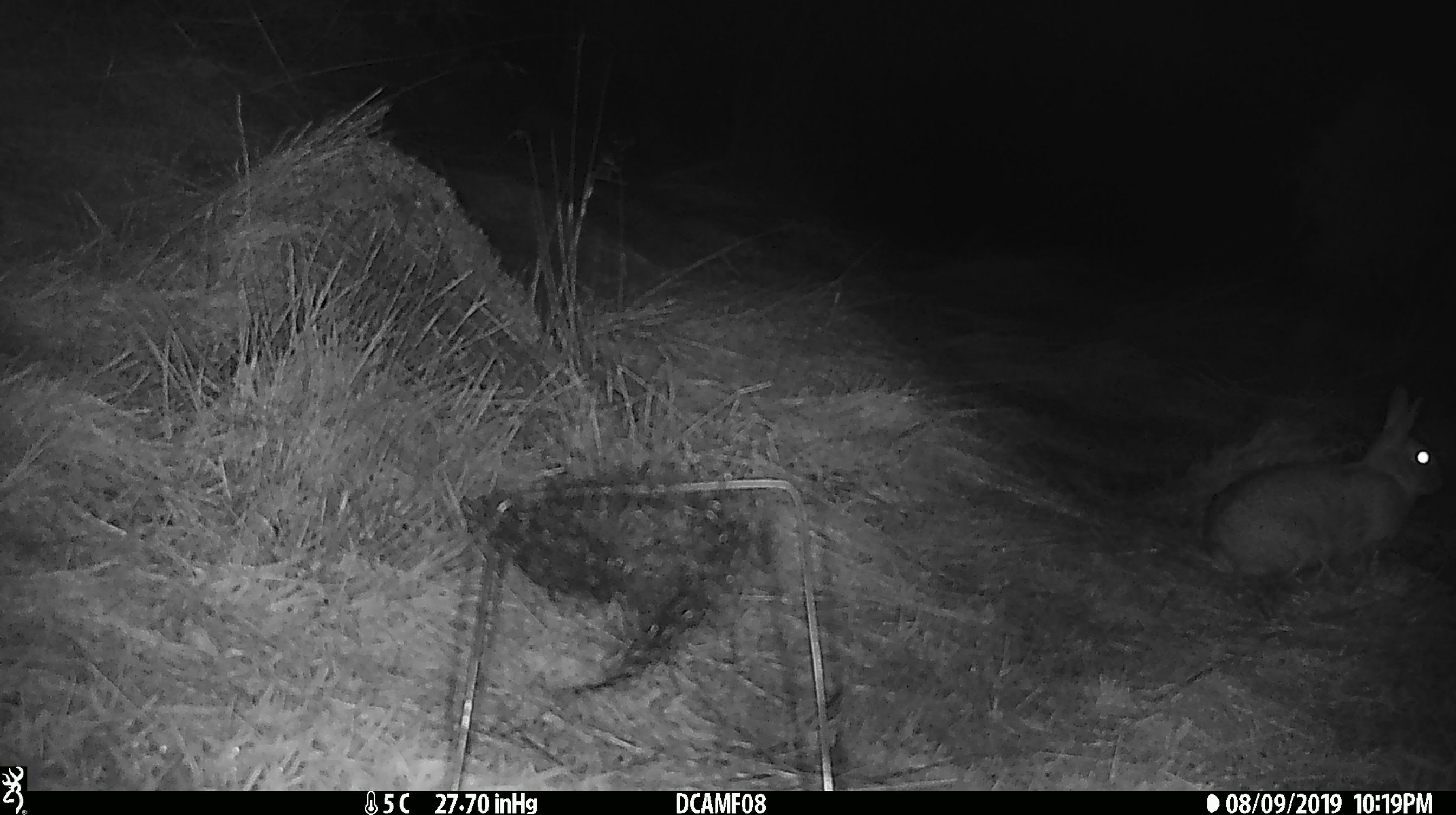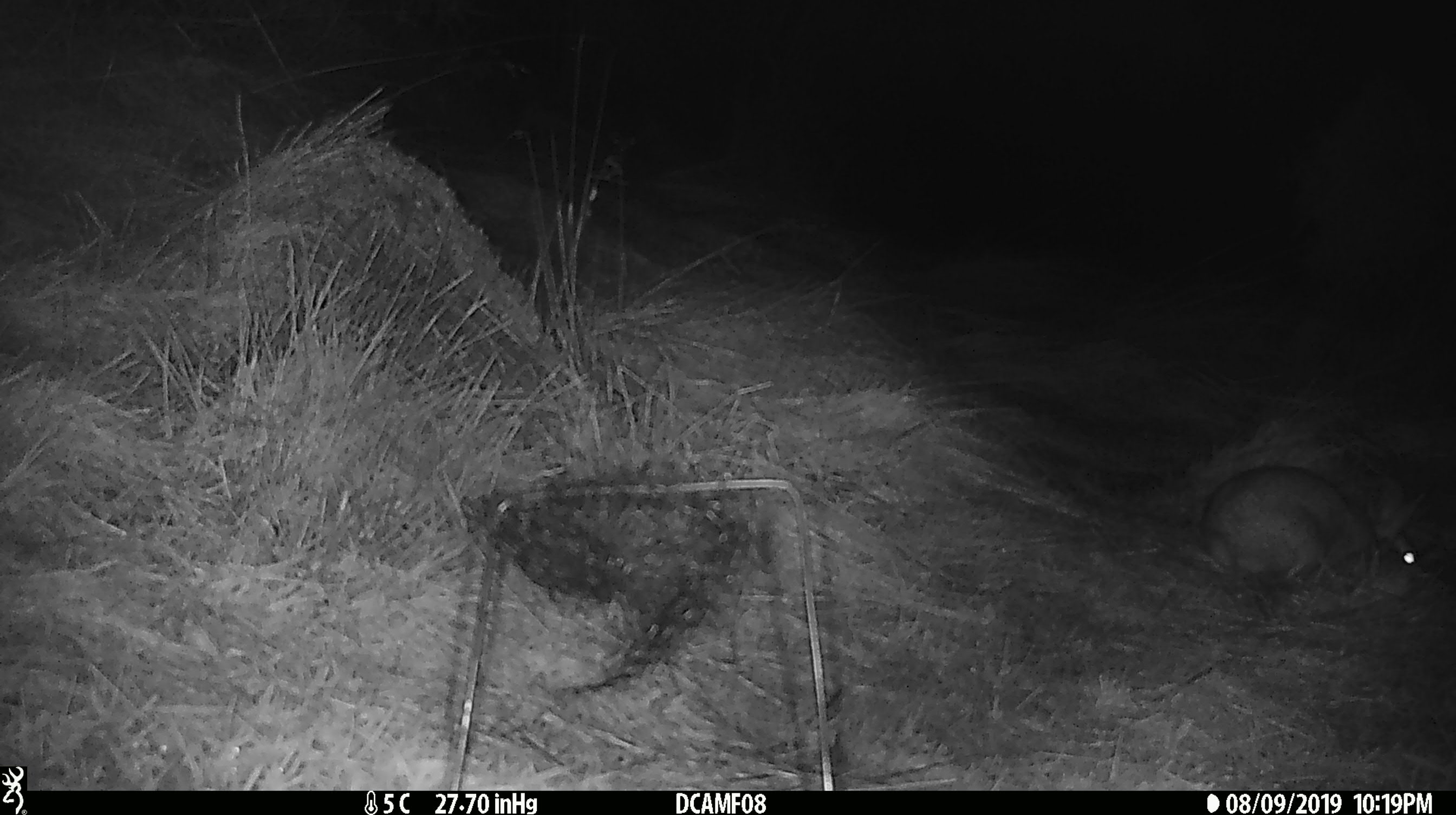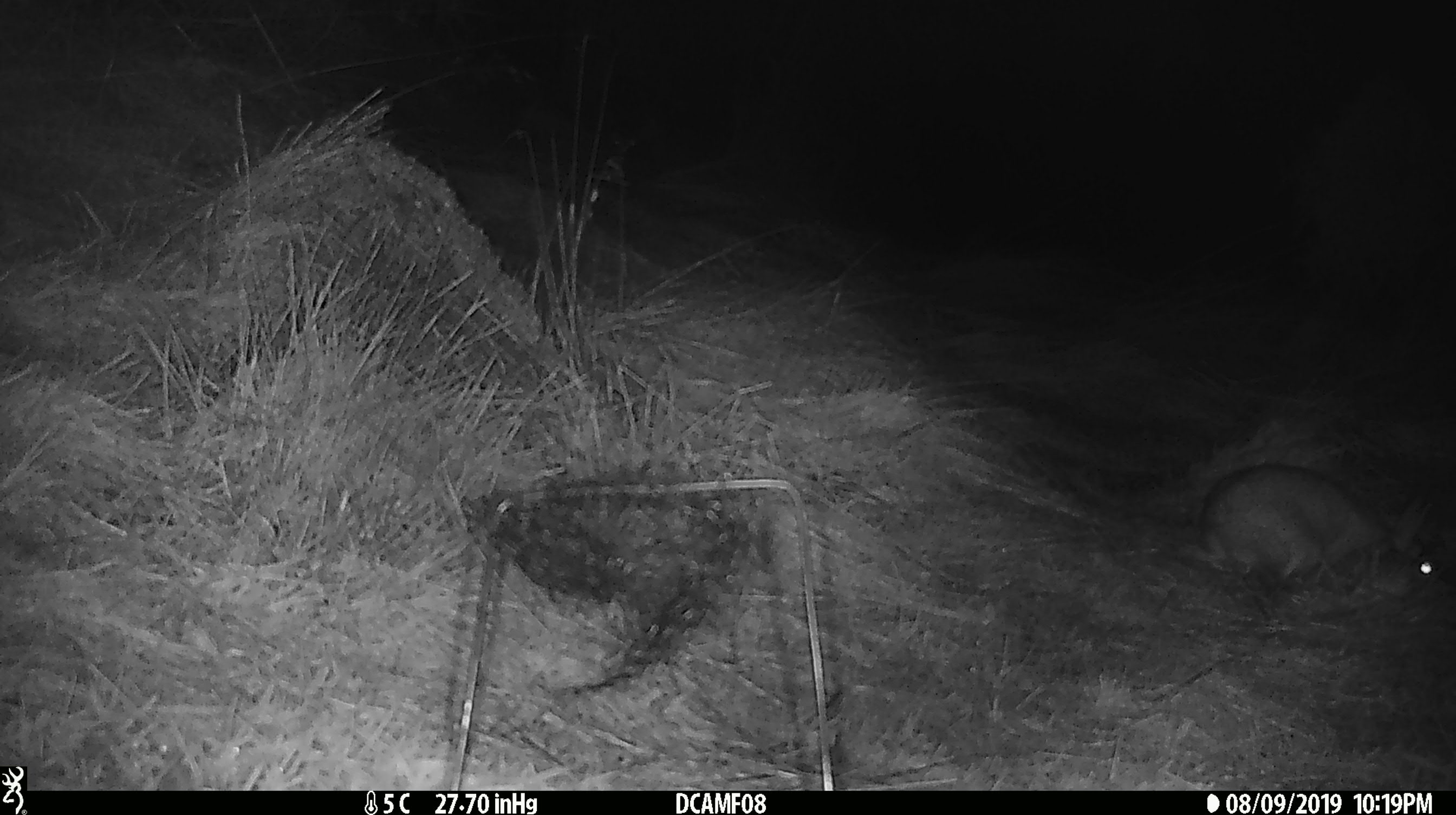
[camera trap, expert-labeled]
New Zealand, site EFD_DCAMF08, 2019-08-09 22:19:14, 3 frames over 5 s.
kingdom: Animalia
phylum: Chordata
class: Mammalia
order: Lagomorpha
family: Leporidae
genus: Oryctolagus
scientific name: Oryctolagus cuniculus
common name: european rabbit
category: rabbit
Rabbit (european rabbit) (Oryctolagus cuniculus).